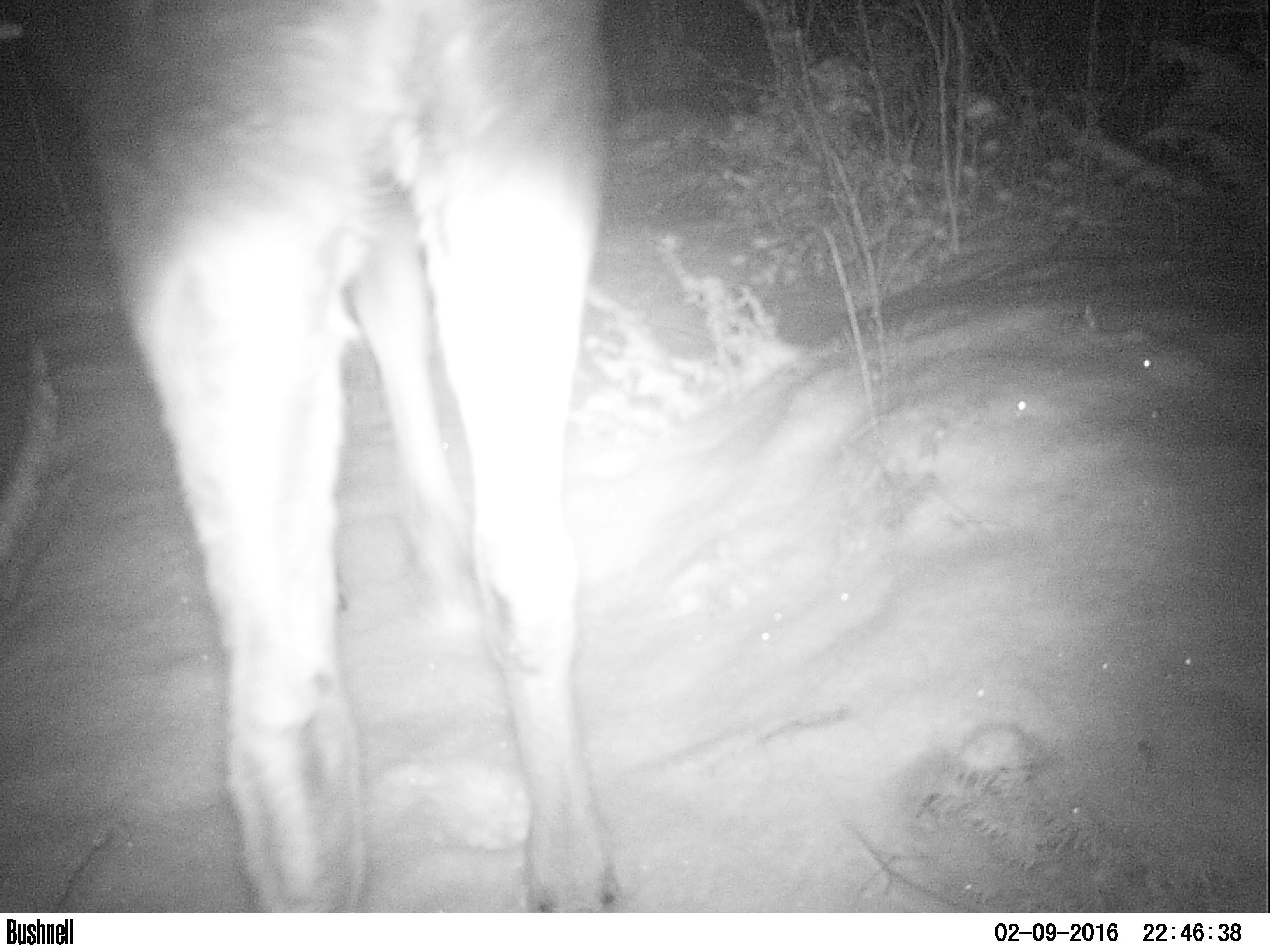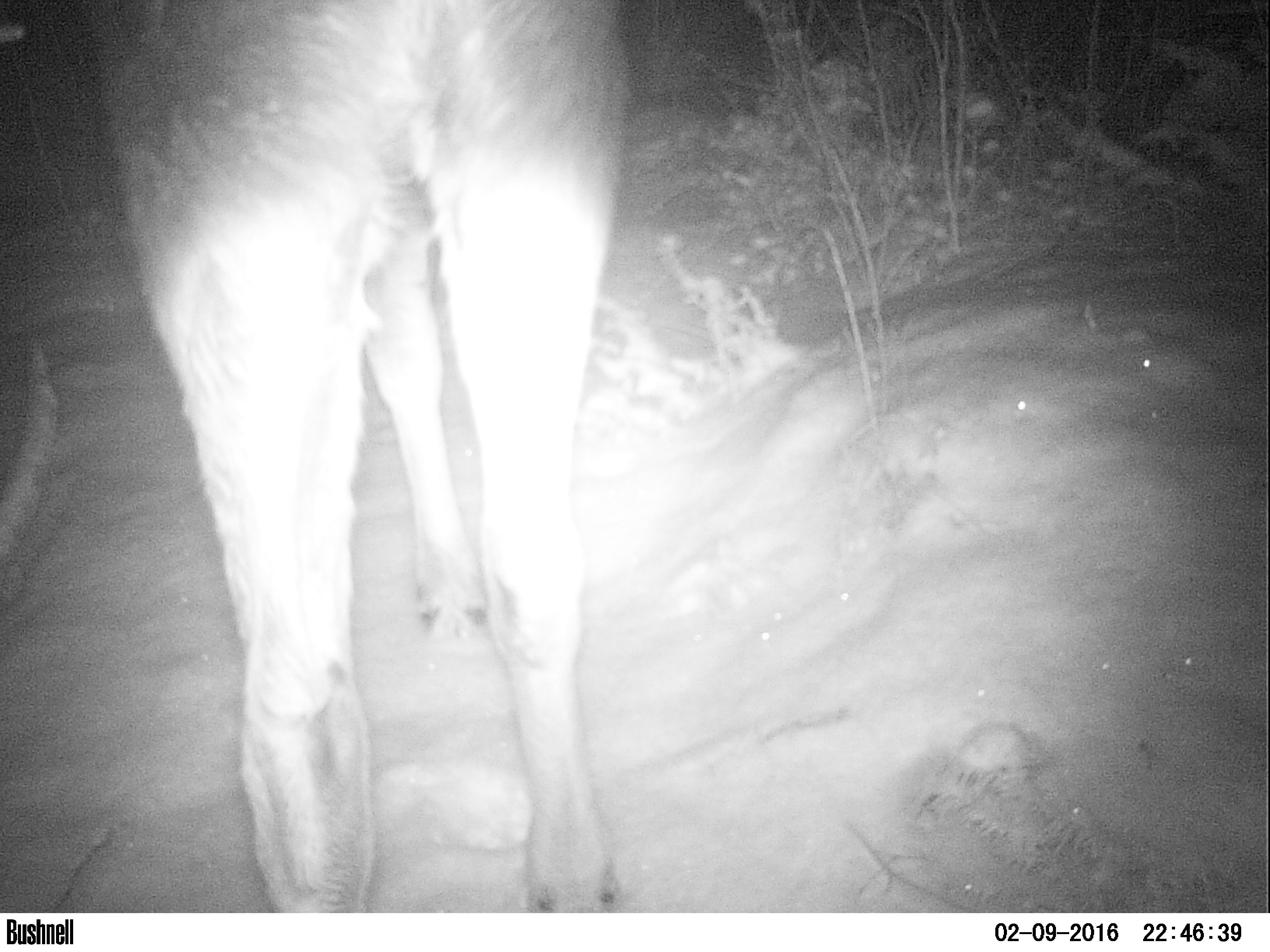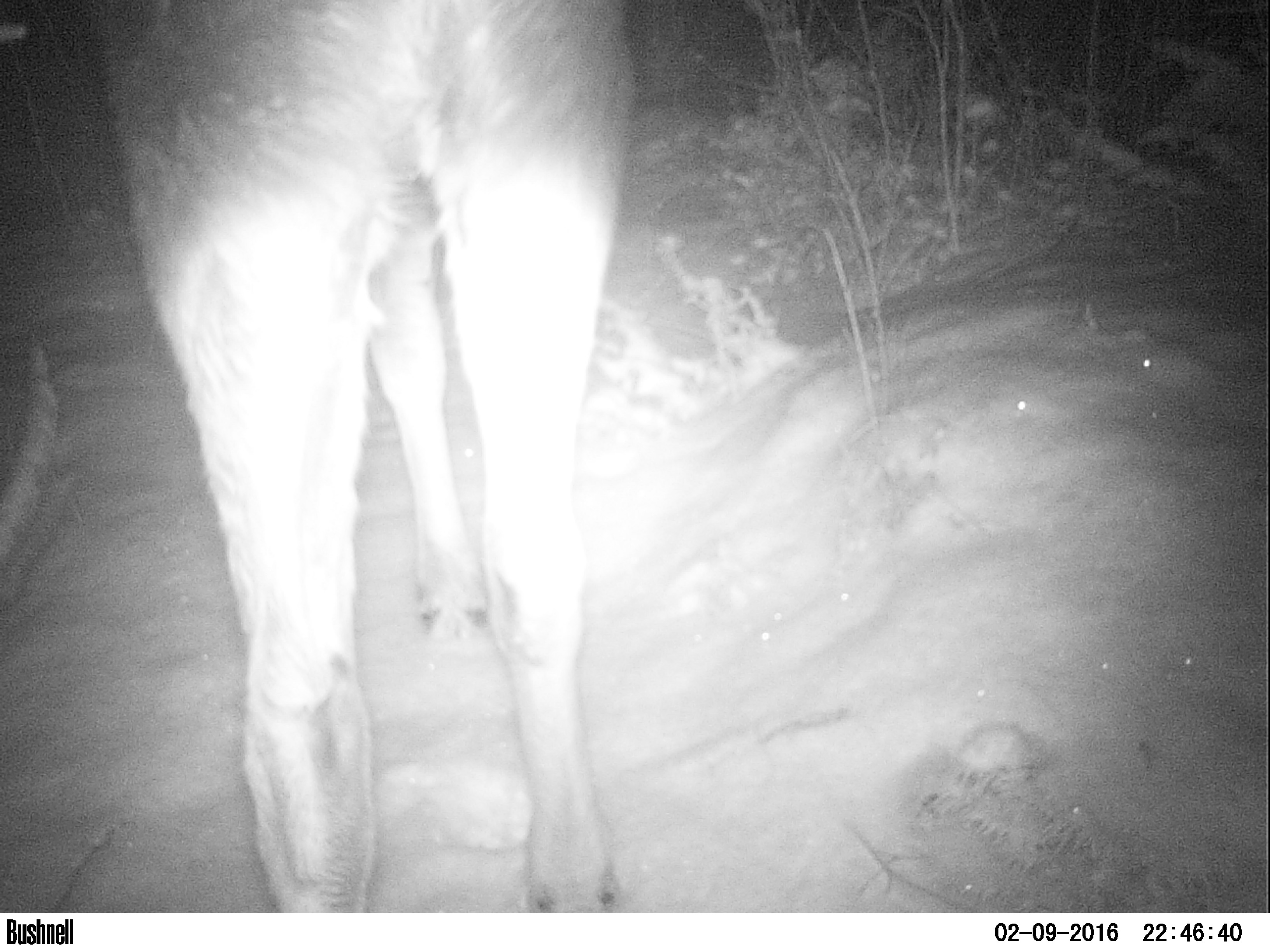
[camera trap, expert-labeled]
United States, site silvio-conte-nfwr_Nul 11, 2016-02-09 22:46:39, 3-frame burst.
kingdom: Animalia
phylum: Chordata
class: Mammalia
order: Artiodactyla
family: Cervidae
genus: Alces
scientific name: Alces alces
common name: moose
Moose (Alces alces).